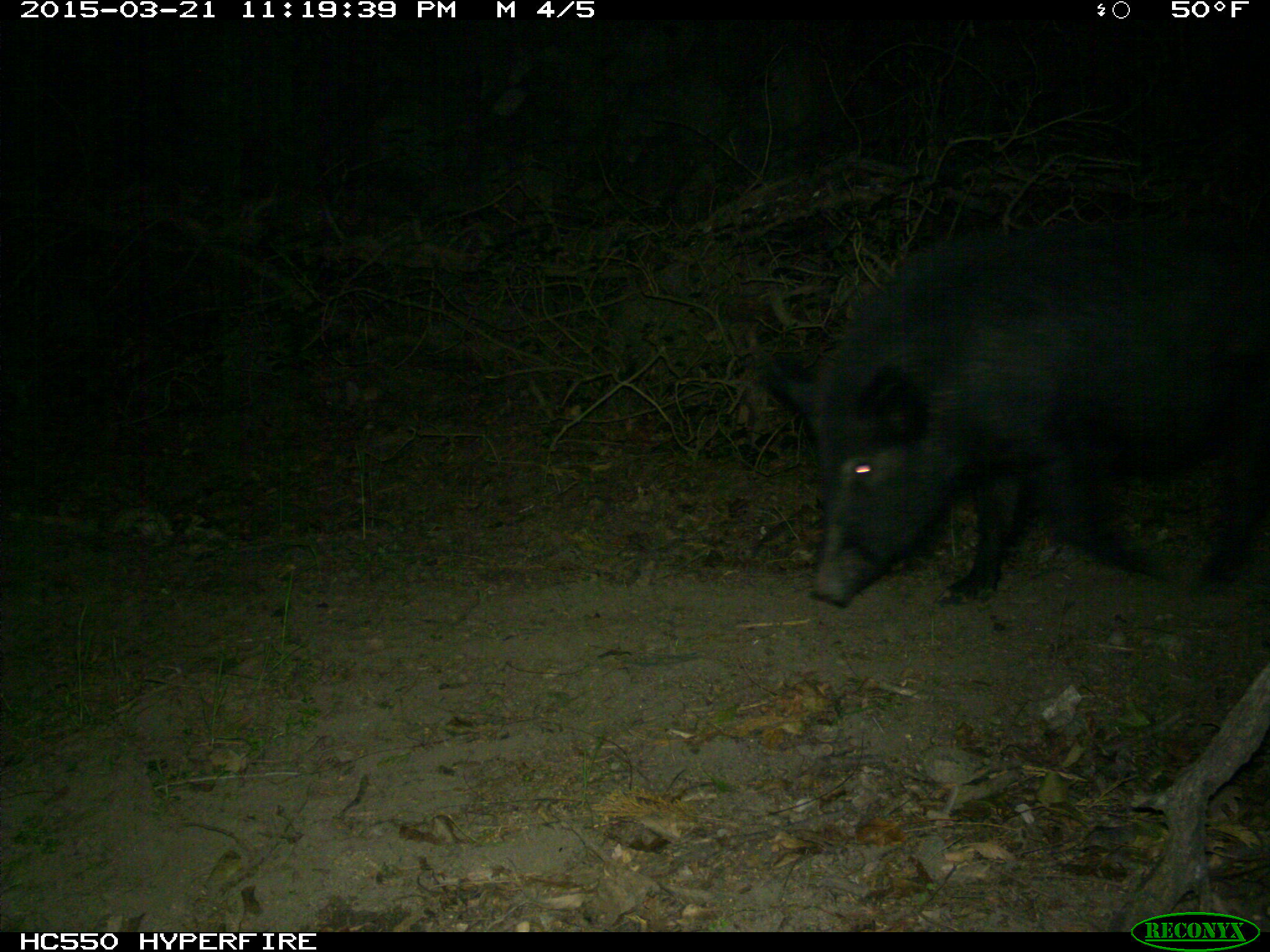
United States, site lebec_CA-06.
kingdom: Animalia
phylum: Chordata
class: Mammalia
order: Artiodactyla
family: Suidae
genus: Sus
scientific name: Sus scrofa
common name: wild boar